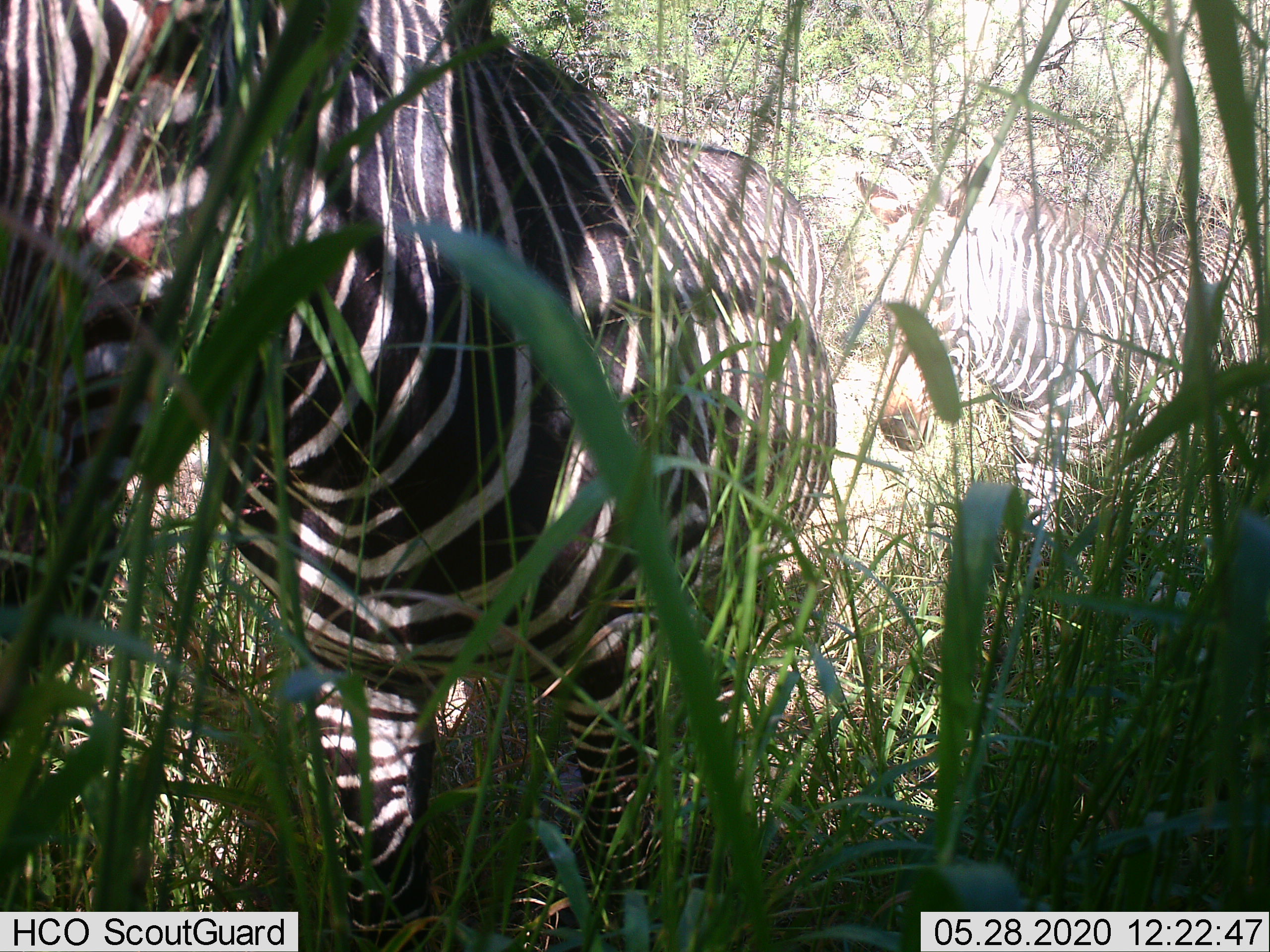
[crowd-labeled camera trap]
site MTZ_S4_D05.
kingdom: Animalia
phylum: Chordata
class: Mammalia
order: Perissodactyla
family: Equidae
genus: Equus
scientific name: Equus zebra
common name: mountain zebra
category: zebramountain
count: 2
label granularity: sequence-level